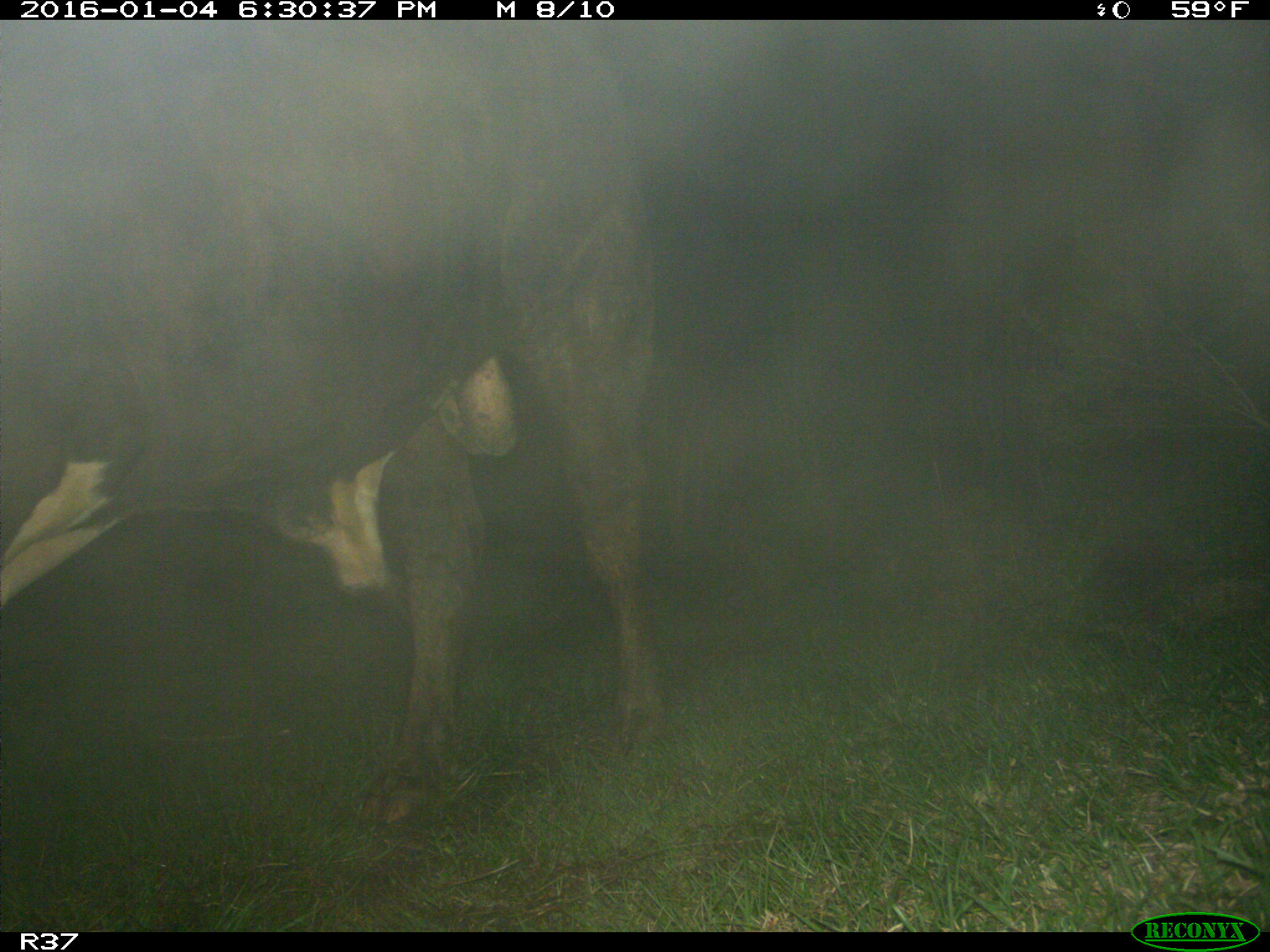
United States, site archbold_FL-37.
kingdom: Animalia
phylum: Chordata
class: Mammalia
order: Artiodactyla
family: Bovidae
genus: Bos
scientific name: Bos taurus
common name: domestic cow